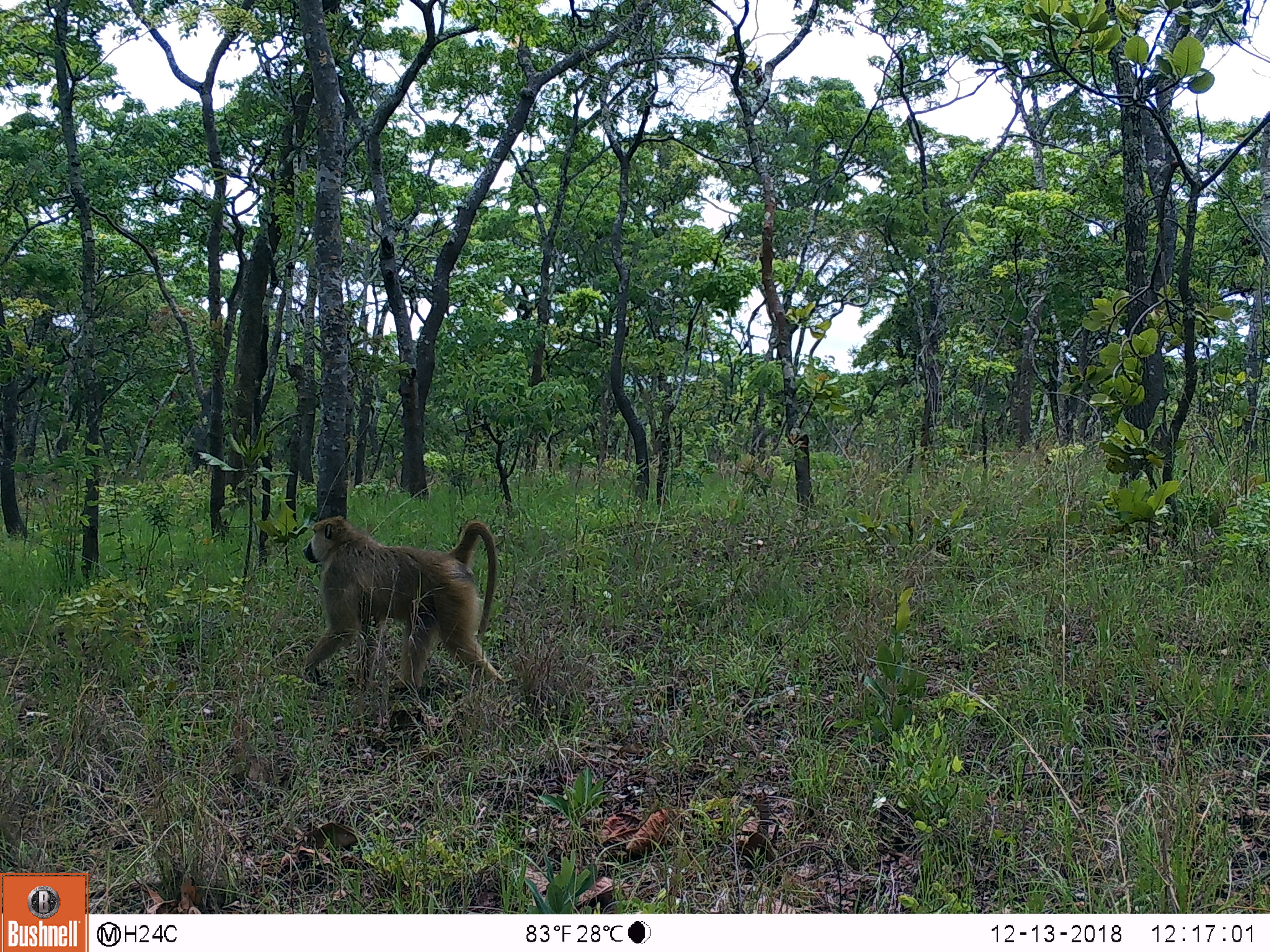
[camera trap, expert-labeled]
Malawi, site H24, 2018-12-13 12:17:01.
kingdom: Animalia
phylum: Chordata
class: Mammalia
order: Primates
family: Cercopithecidae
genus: Papio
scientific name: Papio cynocephalus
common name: yellow baboon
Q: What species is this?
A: Yellow baboon (Papio cynocephalus).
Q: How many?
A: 1.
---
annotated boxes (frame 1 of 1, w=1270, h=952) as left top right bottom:
yellow baboon: 292 515 507 691